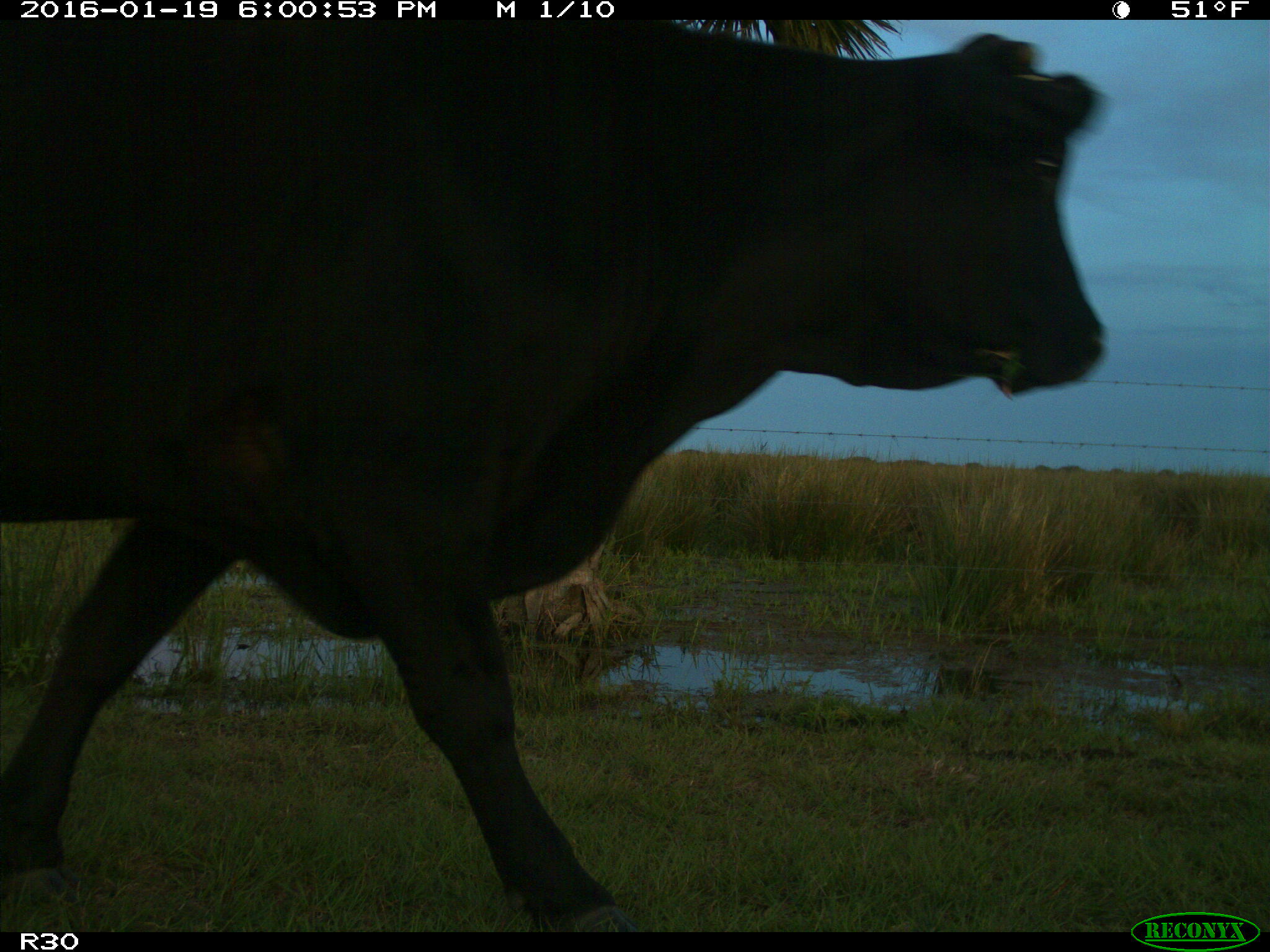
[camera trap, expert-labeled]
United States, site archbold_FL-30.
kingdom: Animalia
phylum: Chordata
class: Mammalia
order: Artiodactyla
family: Bovidae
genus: Bos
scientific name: Bos taurus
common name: domestic cow